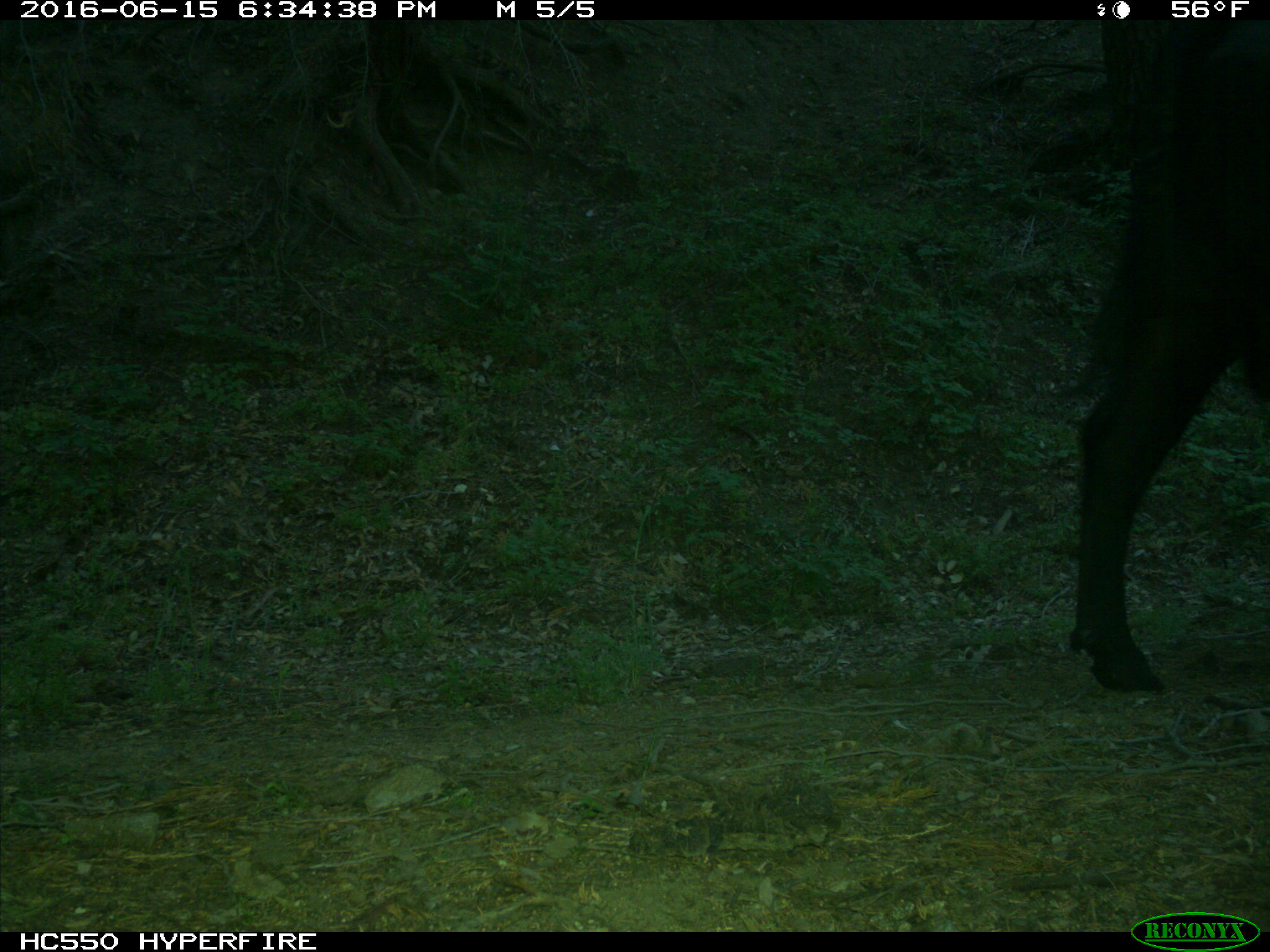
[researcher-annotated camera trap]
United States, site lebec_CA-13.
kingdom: Animalia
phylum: Chordata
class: Mammalia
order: Artiodactyla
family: Bovidae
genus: Bos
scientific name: Bos taurus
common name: domestic cow